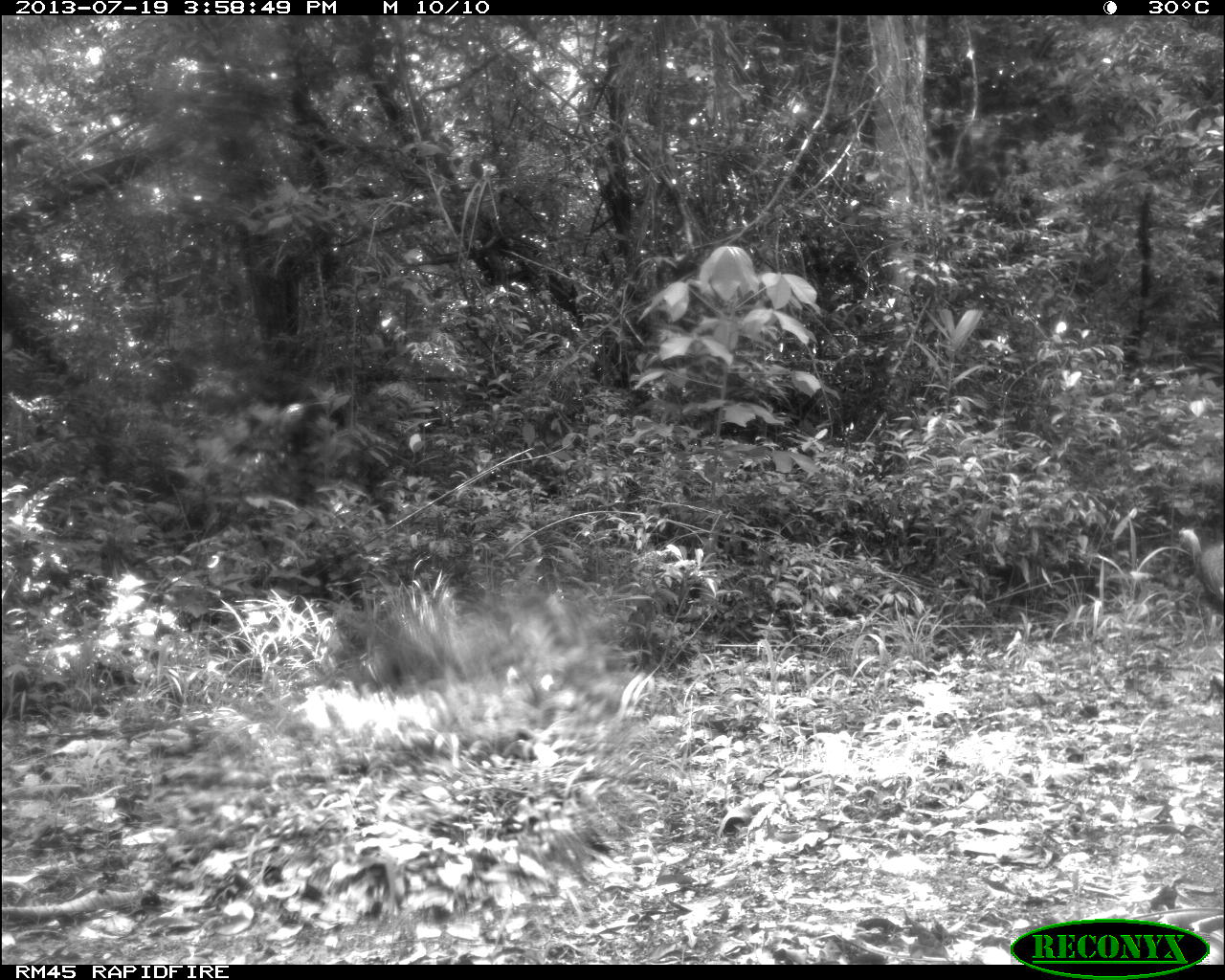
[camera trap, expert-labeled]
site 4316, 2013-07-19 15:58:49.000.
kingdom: Animalia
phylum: Chordata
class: Aves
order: Galliformes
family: Phasianidae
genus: Meleagris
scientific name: Meleagris ocellata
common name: ocellated turkey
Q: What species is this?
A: Meleagris ocellata (ocellated turkey).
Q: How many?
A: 1.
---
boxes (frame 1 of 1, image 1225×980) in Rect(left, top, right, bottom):
meleagris ocellata: Rect(1176, 526, 1223, 640)